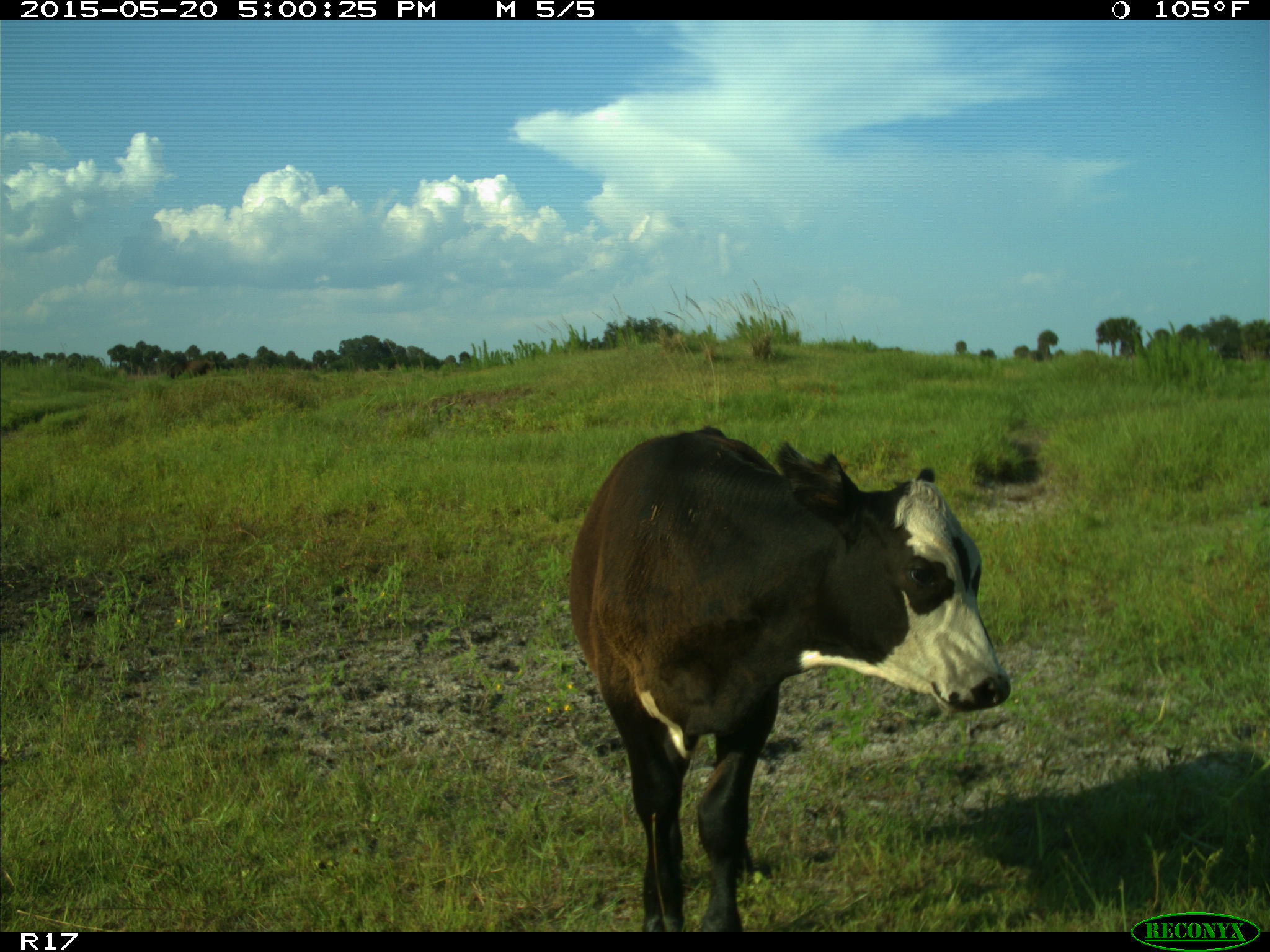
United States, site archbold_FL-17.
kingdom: Animalia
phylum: Chordata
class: Mammalia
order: Artiodactyla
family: Bovidae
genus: Bos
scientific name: Bos taurus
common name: domestic cow